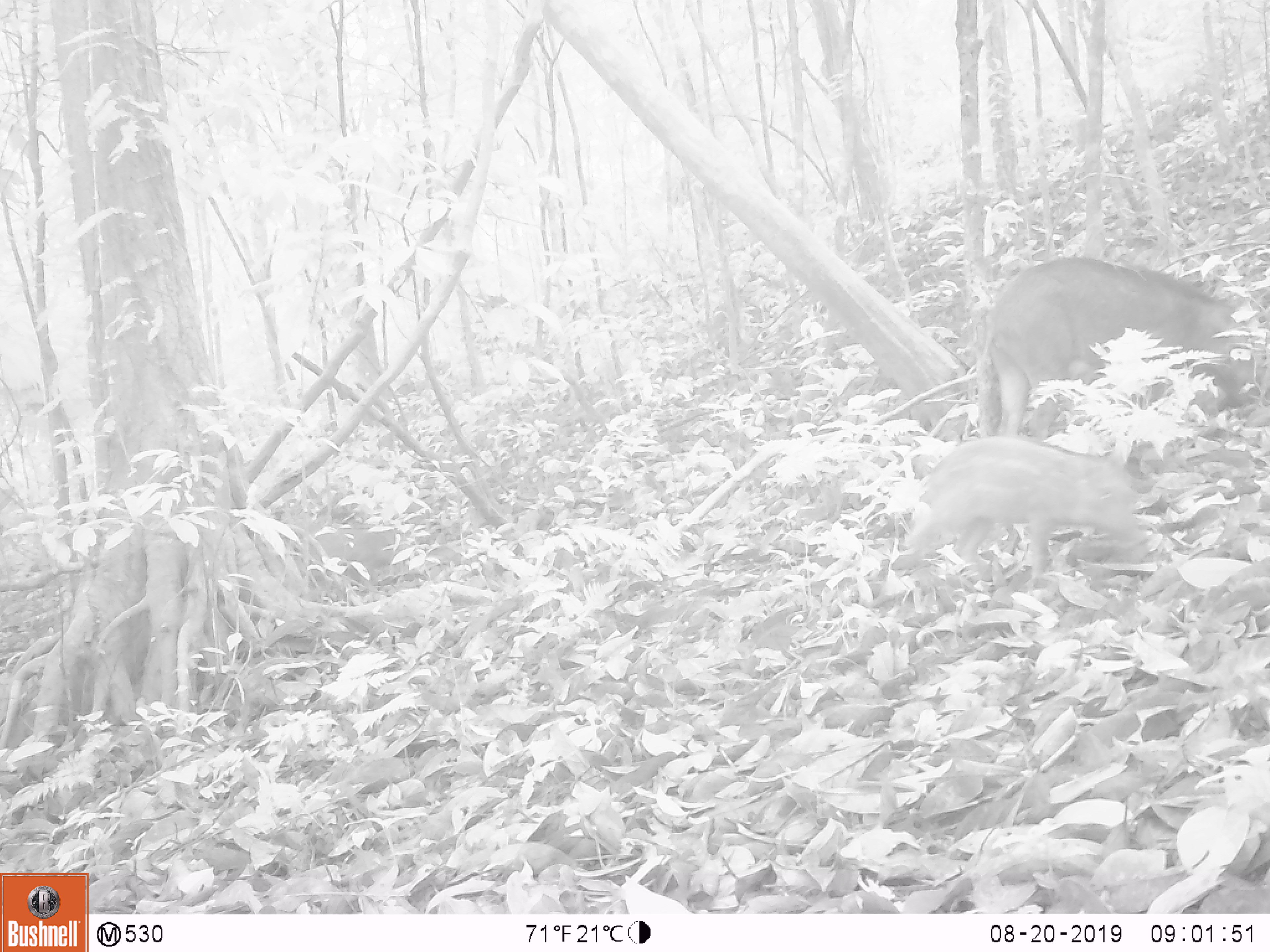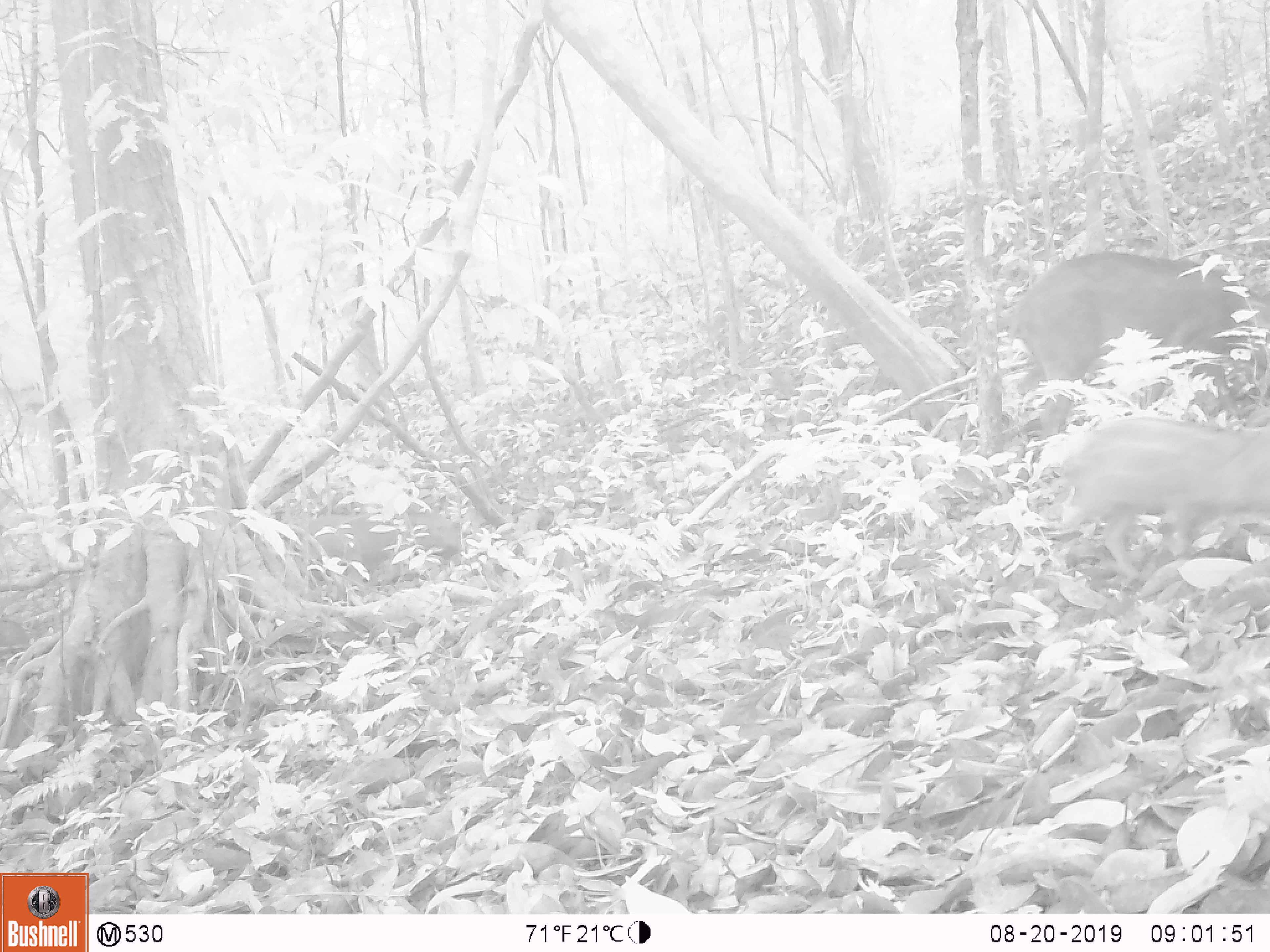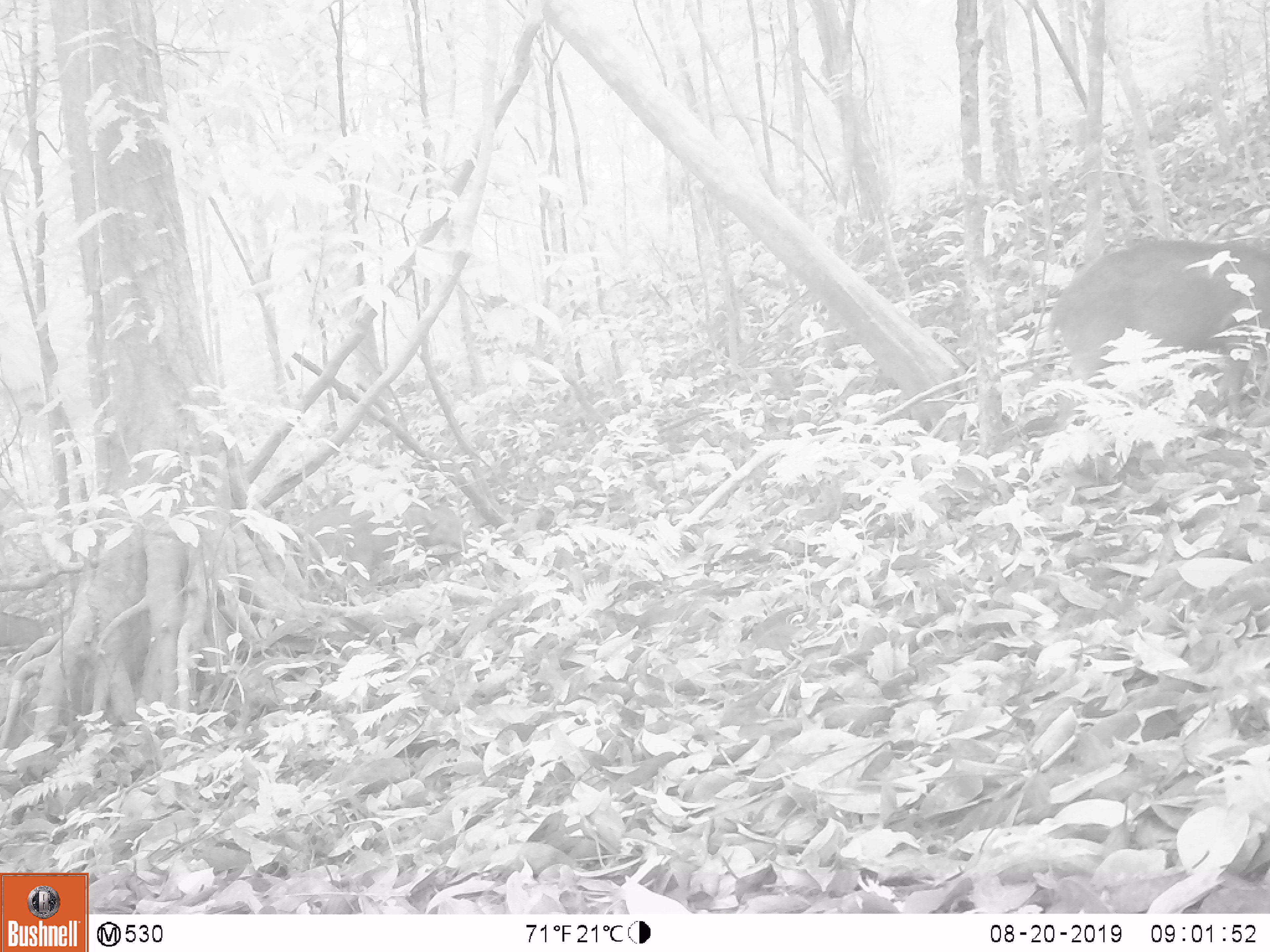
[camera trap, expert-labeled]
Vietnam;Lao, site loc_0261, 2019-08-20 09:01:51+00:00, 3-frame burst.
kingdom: Animalia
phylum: Chordata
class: Mammalia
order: Artiodactyla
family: Suidae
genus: Sus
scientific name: Sus scrofa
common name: eurasian wild pig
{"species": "eurasian wild pig (Sus scrofa)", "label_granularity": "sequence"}